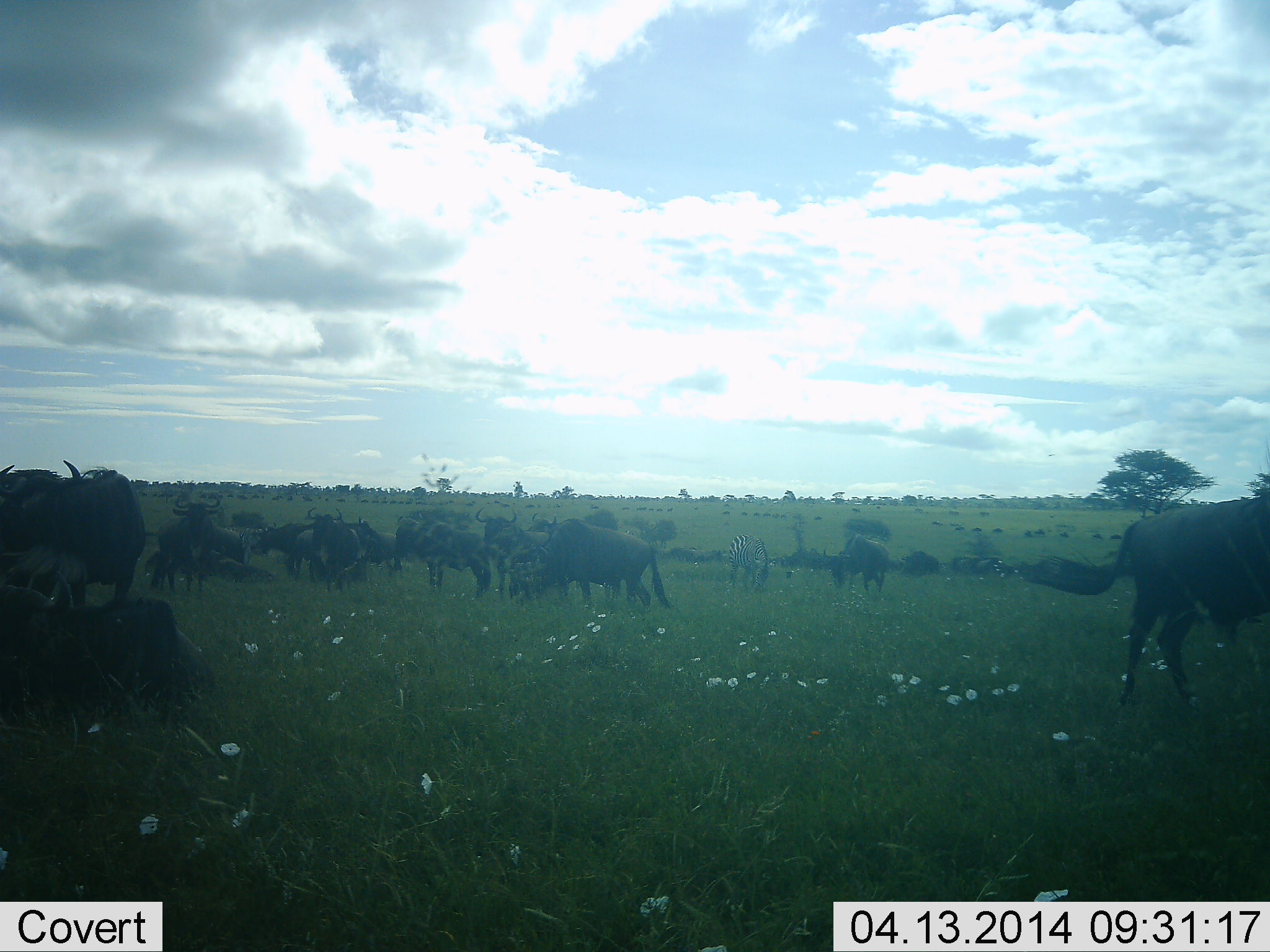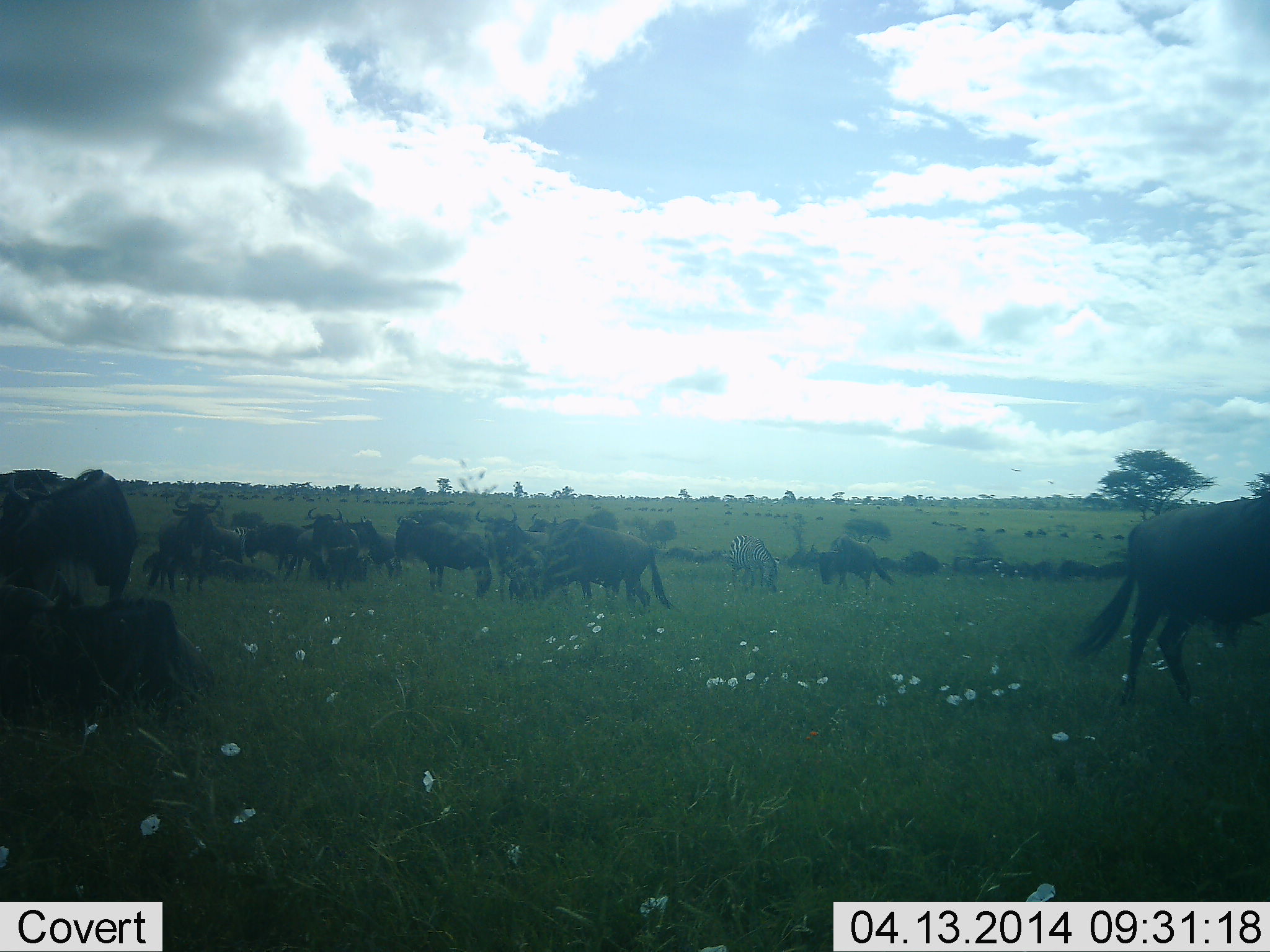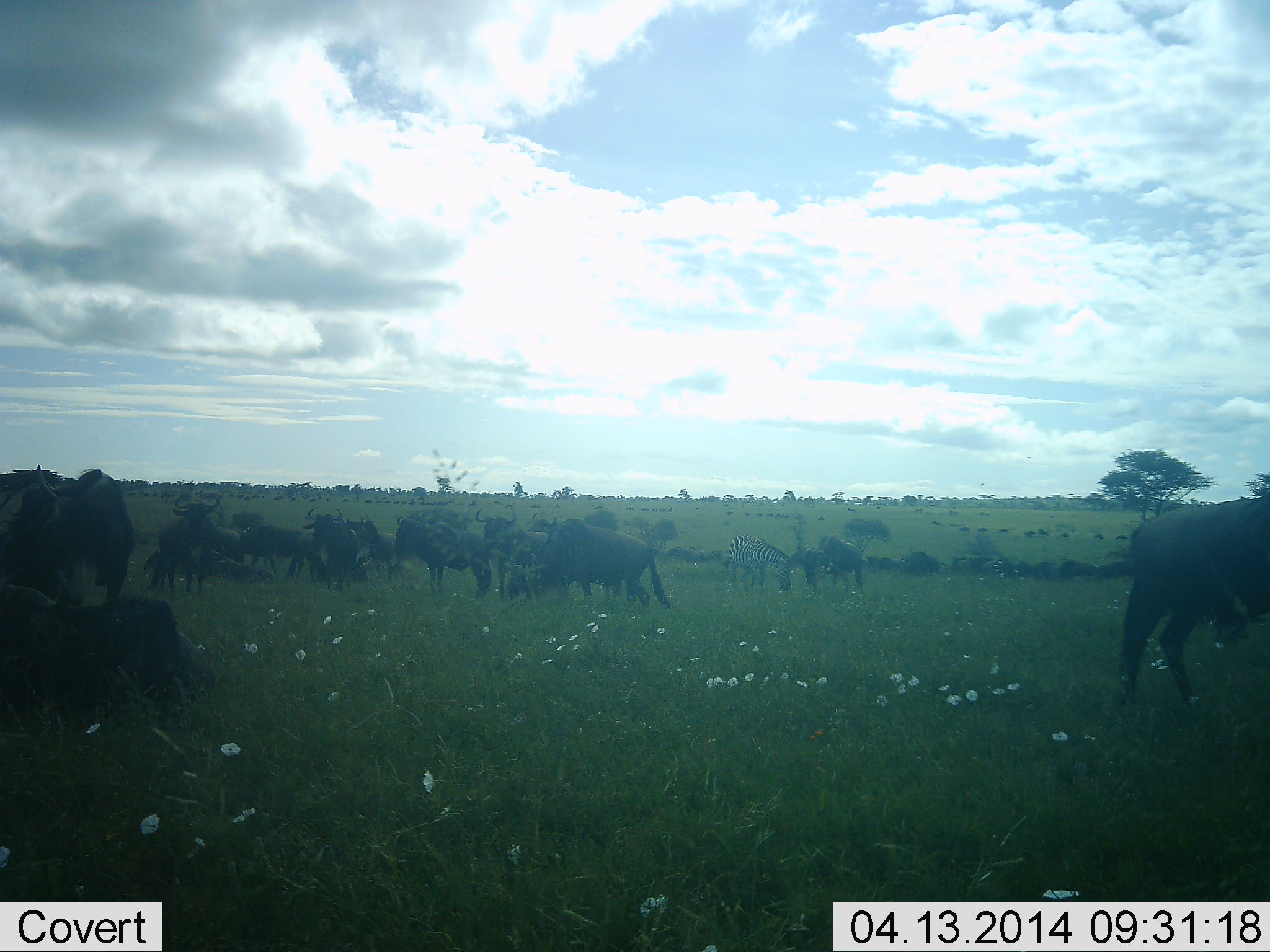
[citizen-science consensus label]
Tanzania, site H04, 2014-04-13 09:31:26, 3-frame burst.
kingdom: Animalia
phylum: Chordata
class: Mammalia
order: Artiodactyla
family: Bovidae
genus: Connochaetes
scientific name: Connochaetes taurinus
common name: blue wildebeest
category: wildebeest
Wildebeest (blue wildebeest) (Connochaetes taurinus), count 11-50. Behavior (volunteer vote fractions): standing 71%, resting 53%, moving 35%, interacting 6%. Young present (vote fraction): 0%. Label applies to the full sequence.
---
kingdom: Animalia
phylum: Chordata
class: Mammalia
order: Perissodactyla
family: Equidae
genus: Equus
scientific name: Equus quagga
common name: plains zebra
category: zebra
Zebra (plains zebra) (Equus quagga), count 1. Behavior (volunteer vote fractions): standing 36%, resting 9%, moving 18%, interacting 9%. Young present (vote fraction): 0%. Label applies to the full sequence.